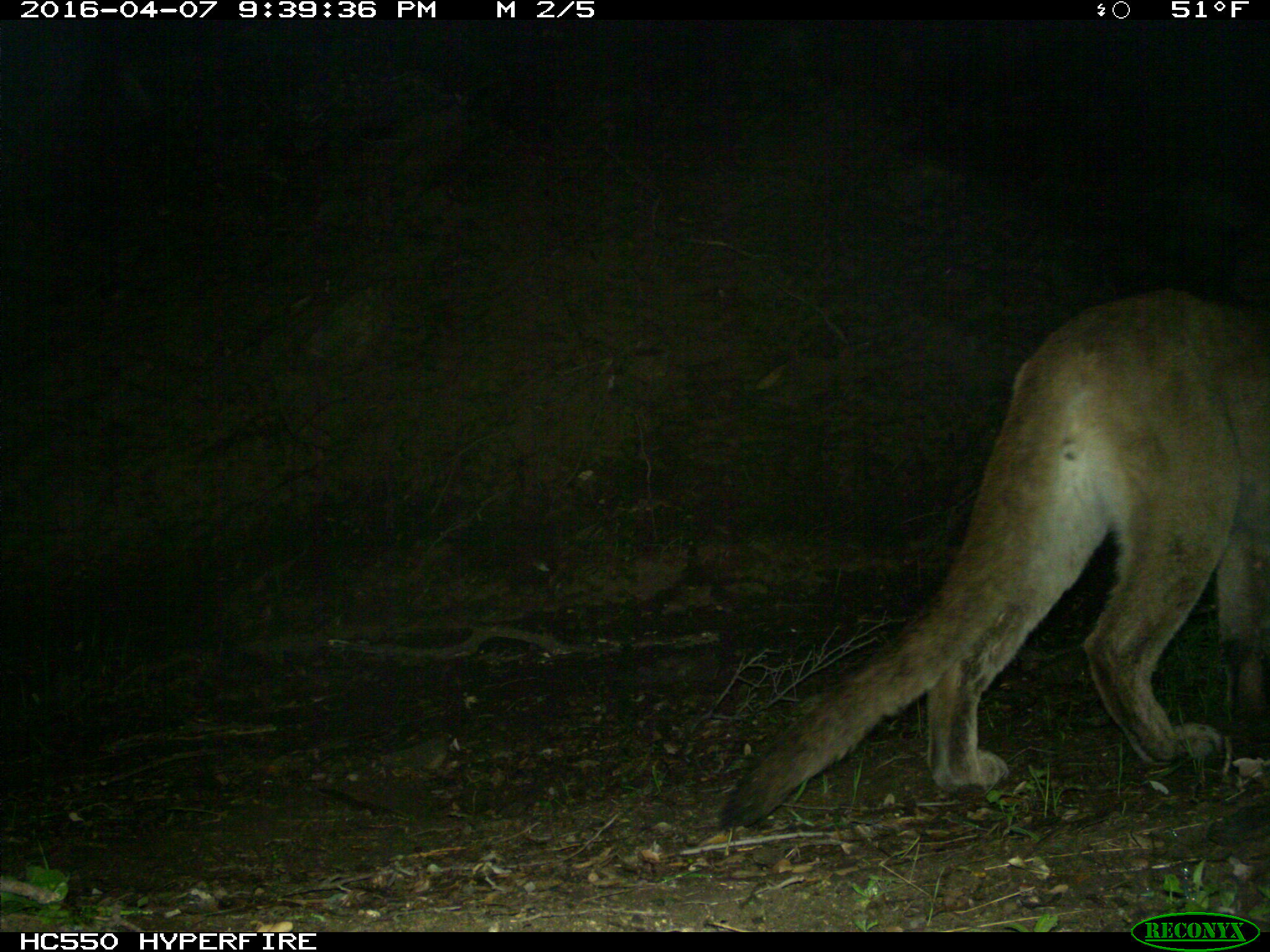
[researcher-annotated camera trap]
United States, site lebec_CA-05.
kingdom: Animalia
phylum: Chordata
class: Mammalia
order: Carnivora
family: Felidae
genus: Puma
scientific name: Puma concolor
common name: mountain lion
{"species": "Puma concolor (mountain lion)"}